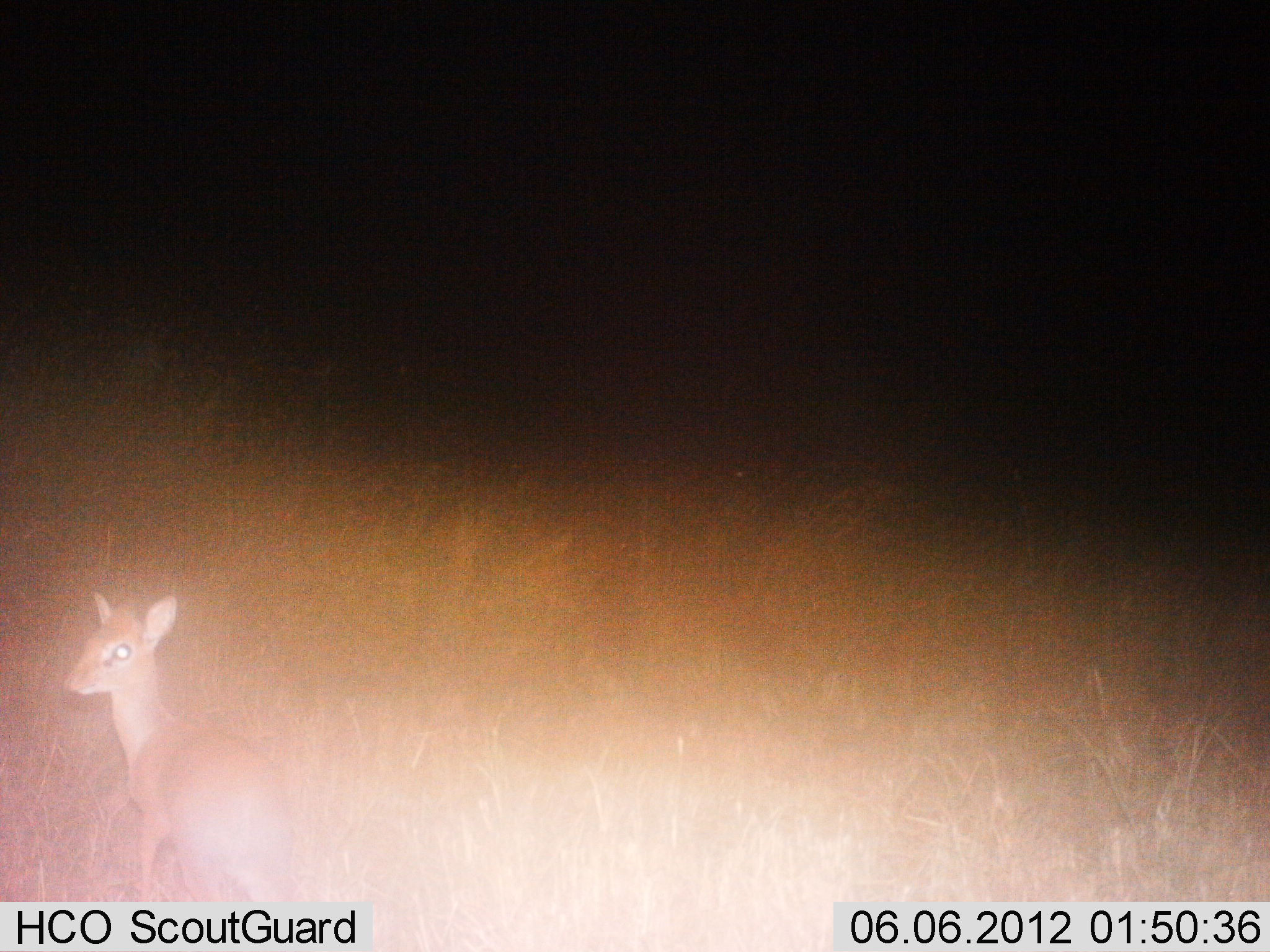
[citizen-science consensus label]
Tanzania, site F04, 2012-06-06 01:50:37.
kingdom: Animalia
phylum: Chordata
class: Mammalia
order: Artiodactyla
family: Bovidae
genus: Madoqua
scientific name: Madoqua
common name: dikdik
Dikdik (Madoqua), count 1. Behavior (volunteer vote fractions): standing 80%, resting 10%, moving 20%, interacting 0%. Young present (vote fraction): 0%. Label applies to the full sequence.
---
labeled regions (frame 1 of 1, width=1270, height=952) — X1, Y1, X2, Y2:
animal: 68, 594, 302, 903